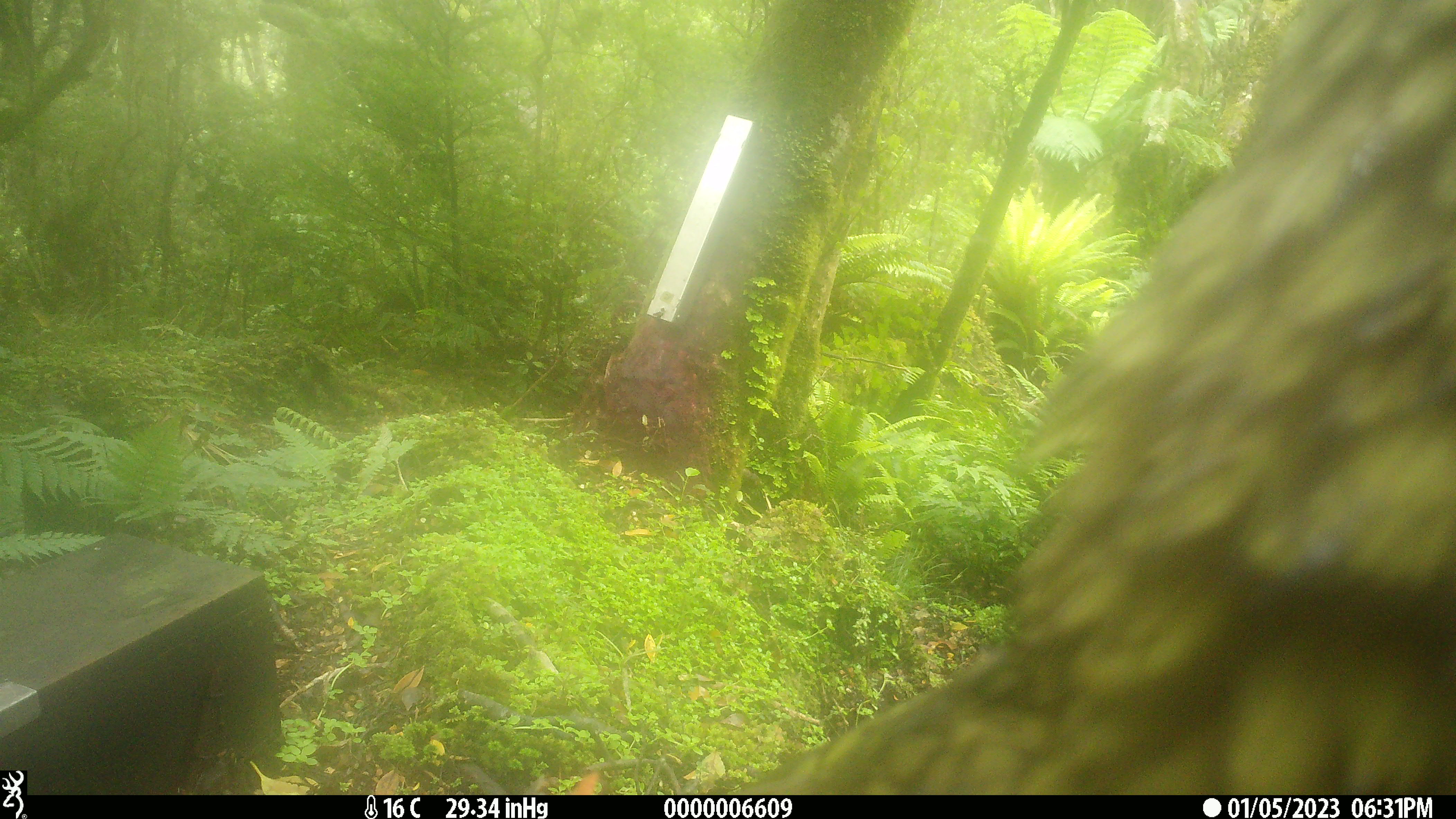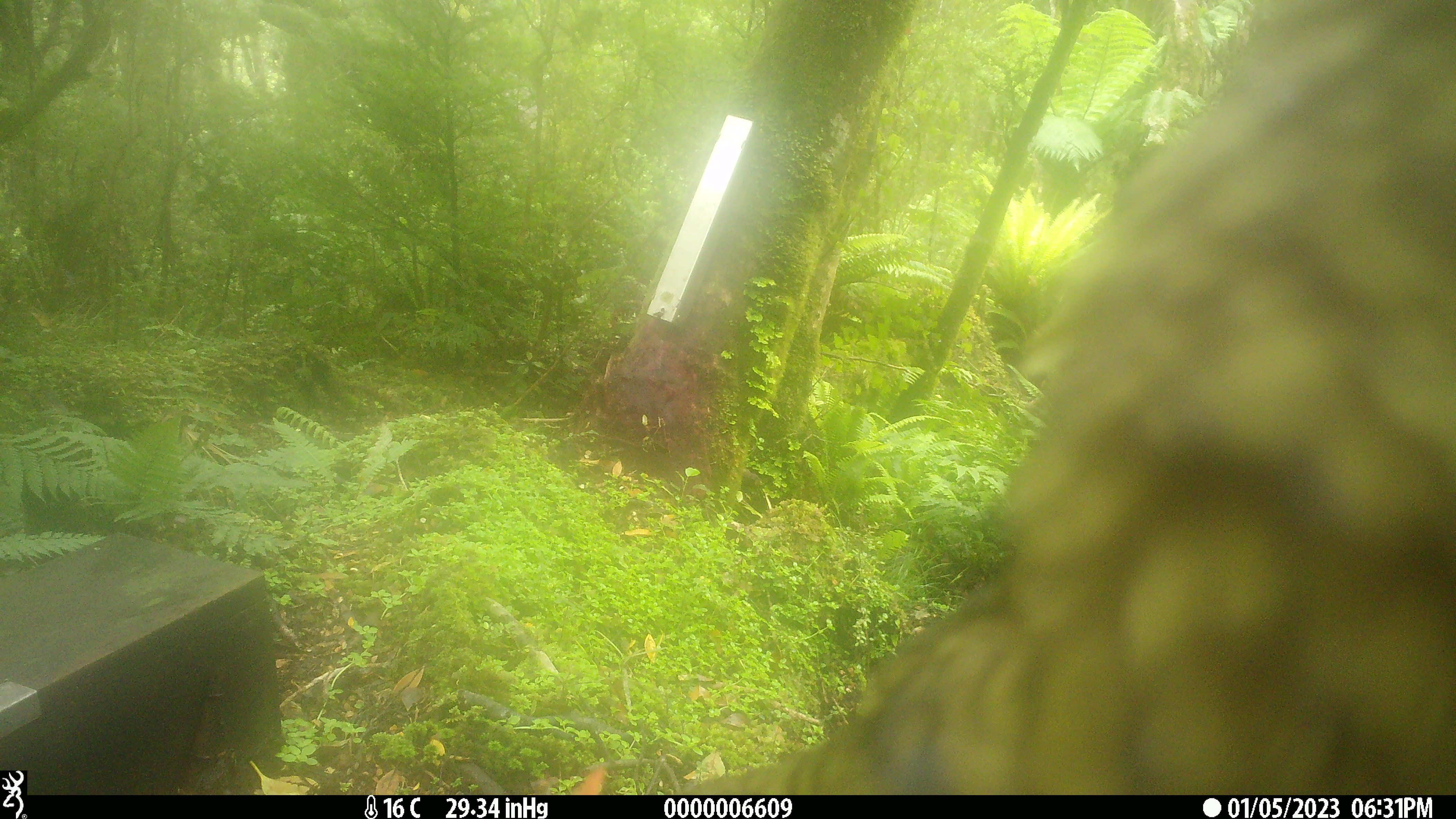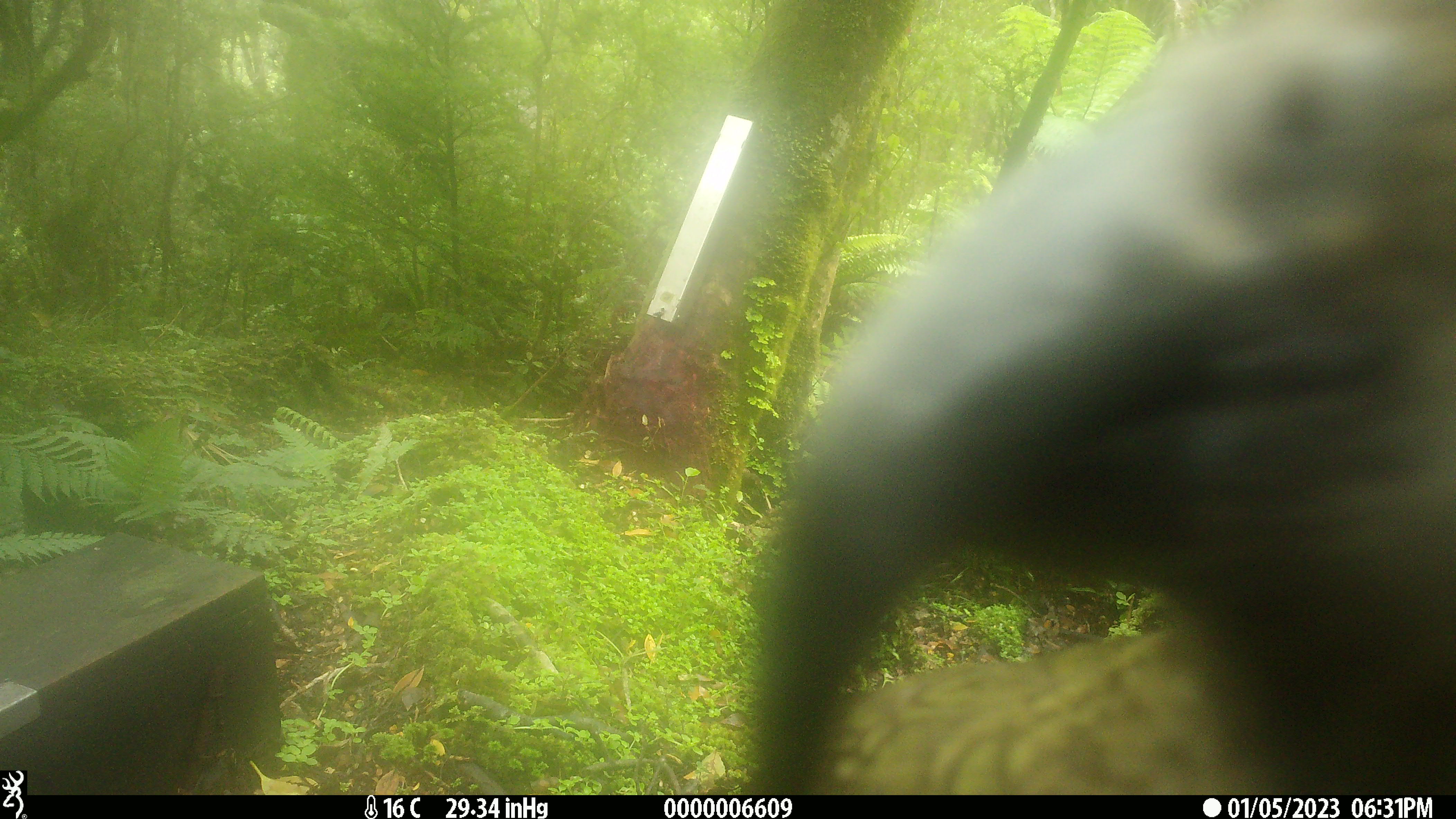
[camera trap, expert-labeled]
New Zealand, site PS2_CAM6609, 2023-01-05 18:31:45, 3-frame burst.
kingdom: Animalia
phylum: Chordata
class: Aves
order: Psittaciformes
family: Strigopidae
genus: Nestor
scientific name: Nestor notabilis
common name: kea